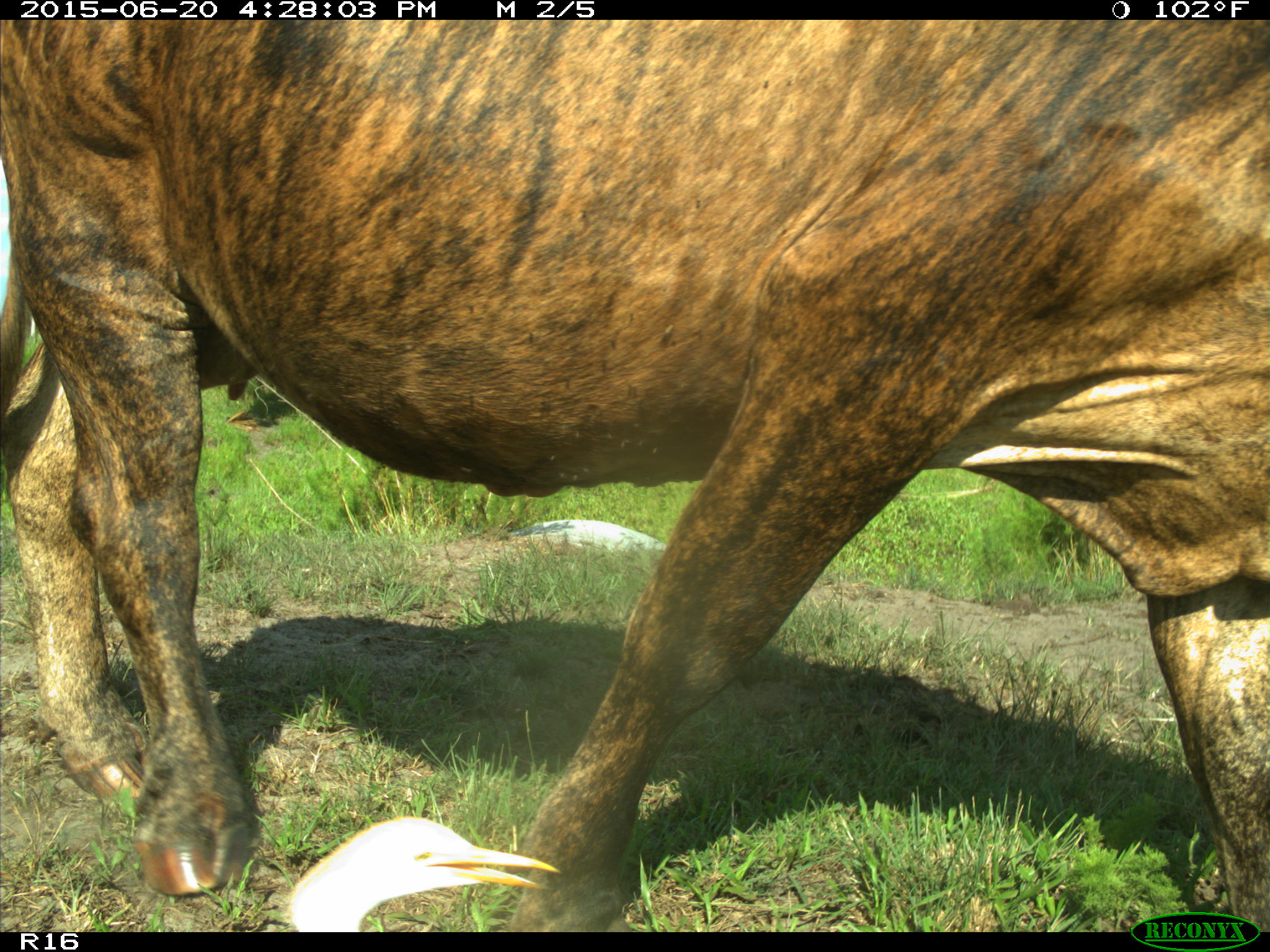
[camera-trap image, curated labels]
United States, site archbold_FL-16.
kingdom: Animalia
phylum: Chordata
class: Mammalia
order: Artiodactyla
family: Bovidae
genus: Bos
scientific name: Bos taurus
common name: domestic cow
Bos taurus (domestic cow).